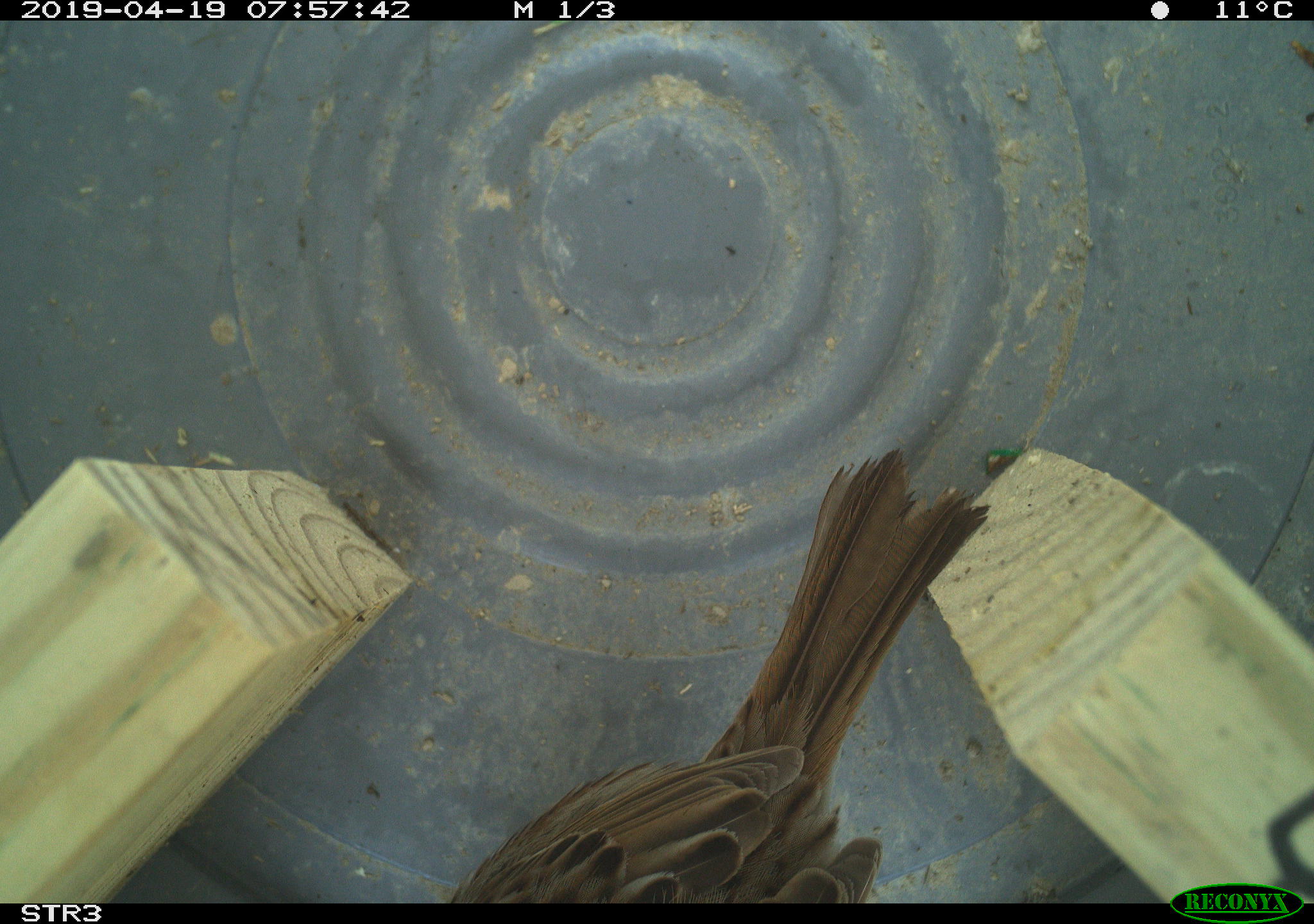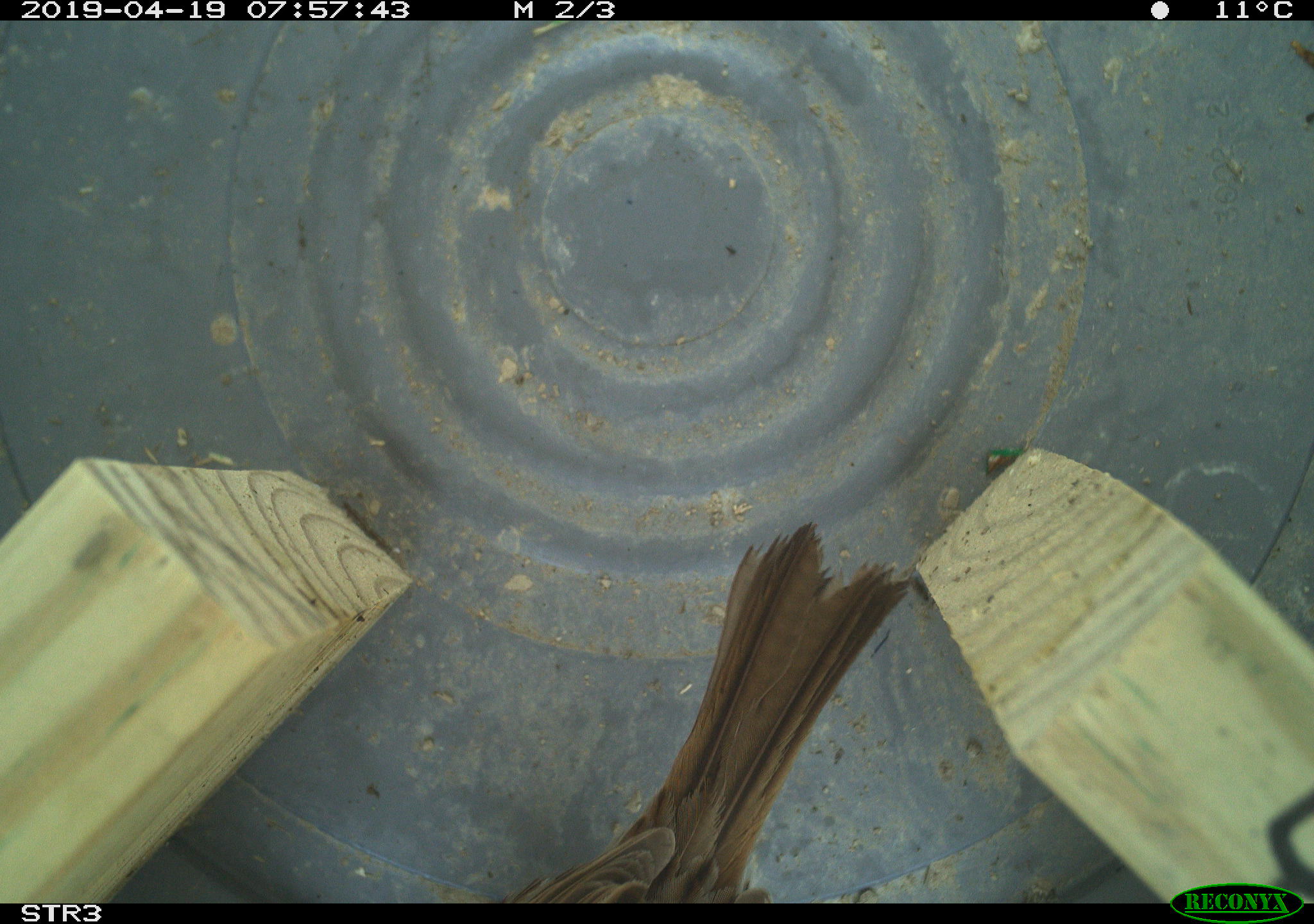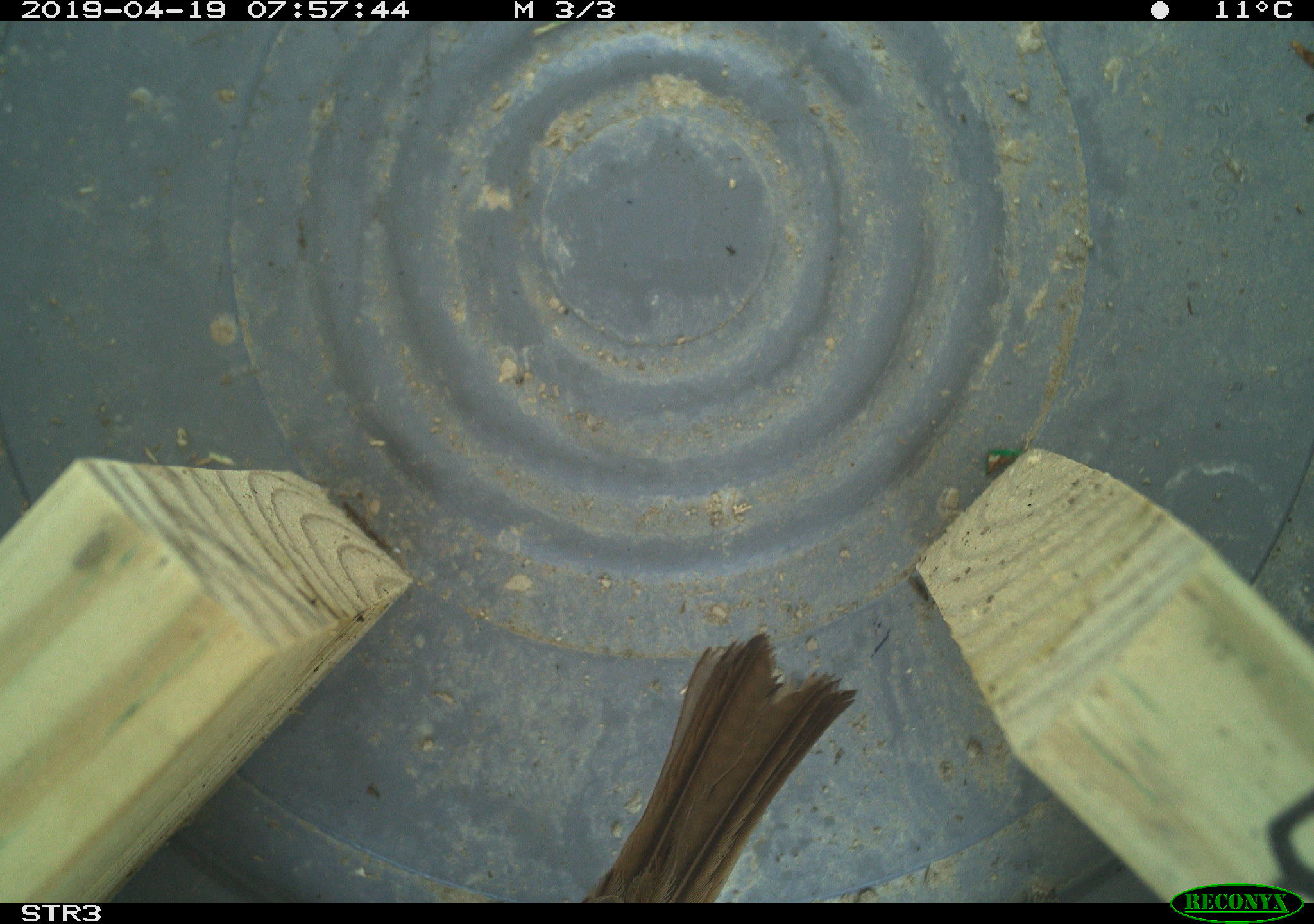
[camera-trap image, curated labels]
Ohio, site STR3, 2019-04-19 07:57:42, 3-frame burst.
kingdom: Animalia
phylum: Chordata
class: Aves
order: Passeriformes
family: Passerellidae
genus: Melospiza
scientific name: Melospiza melodia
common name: song sparrow